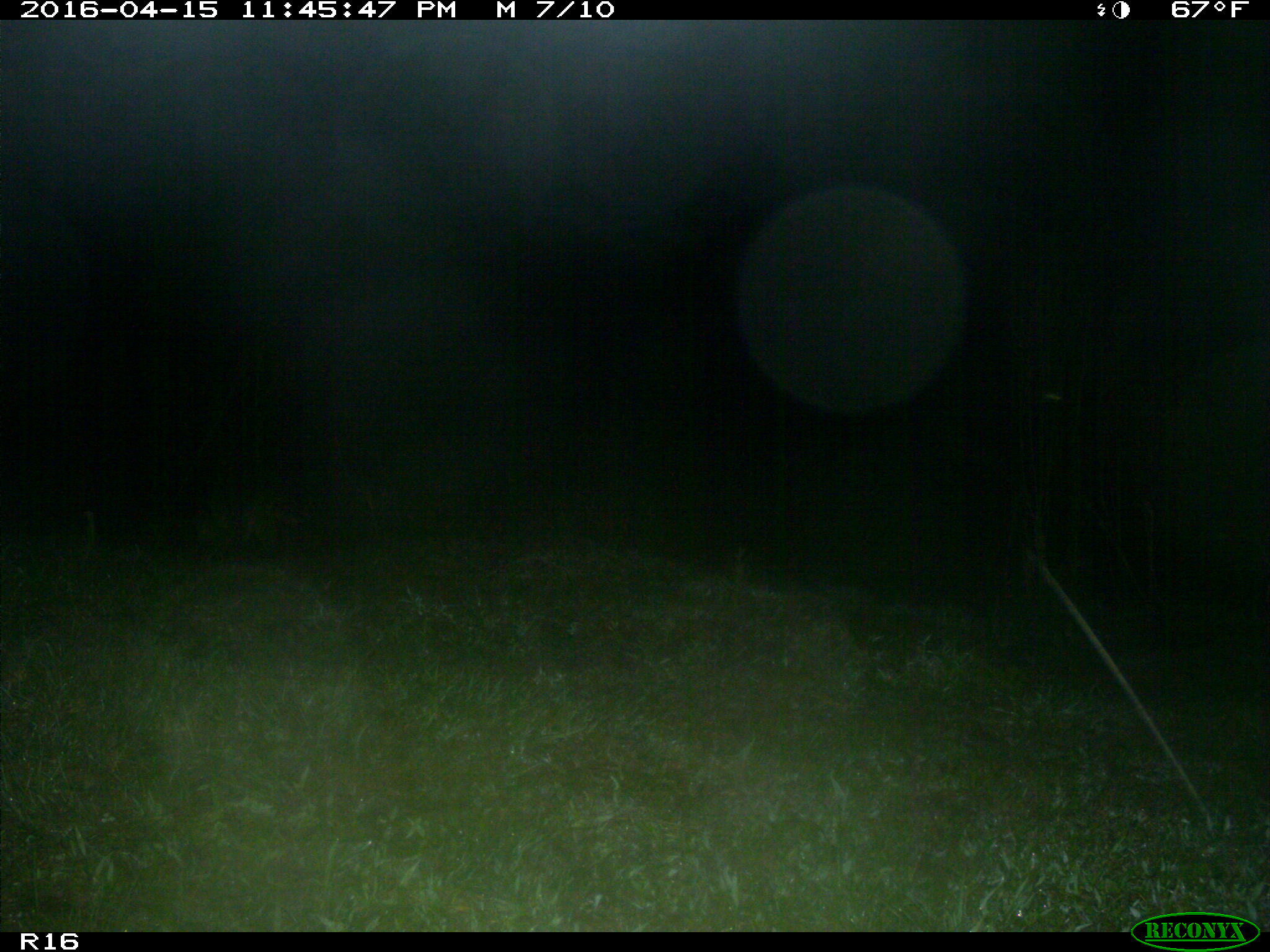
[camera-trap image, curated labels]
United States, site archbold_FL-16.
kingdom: Animalia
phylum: Chordata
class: Mammalia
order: Carnivora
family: Procyonidae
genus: Procyon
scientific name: Procyon lotor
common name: common raccoon